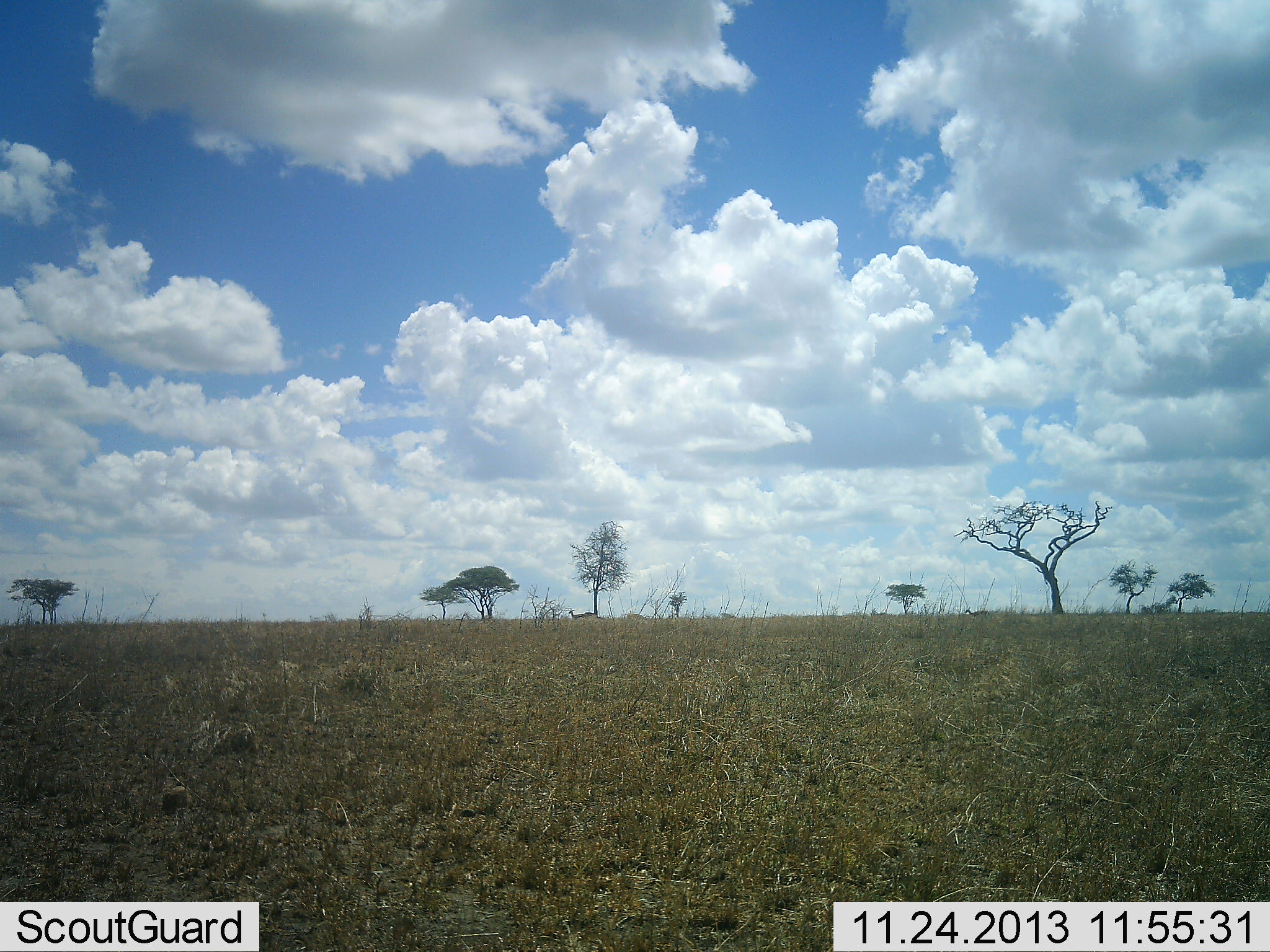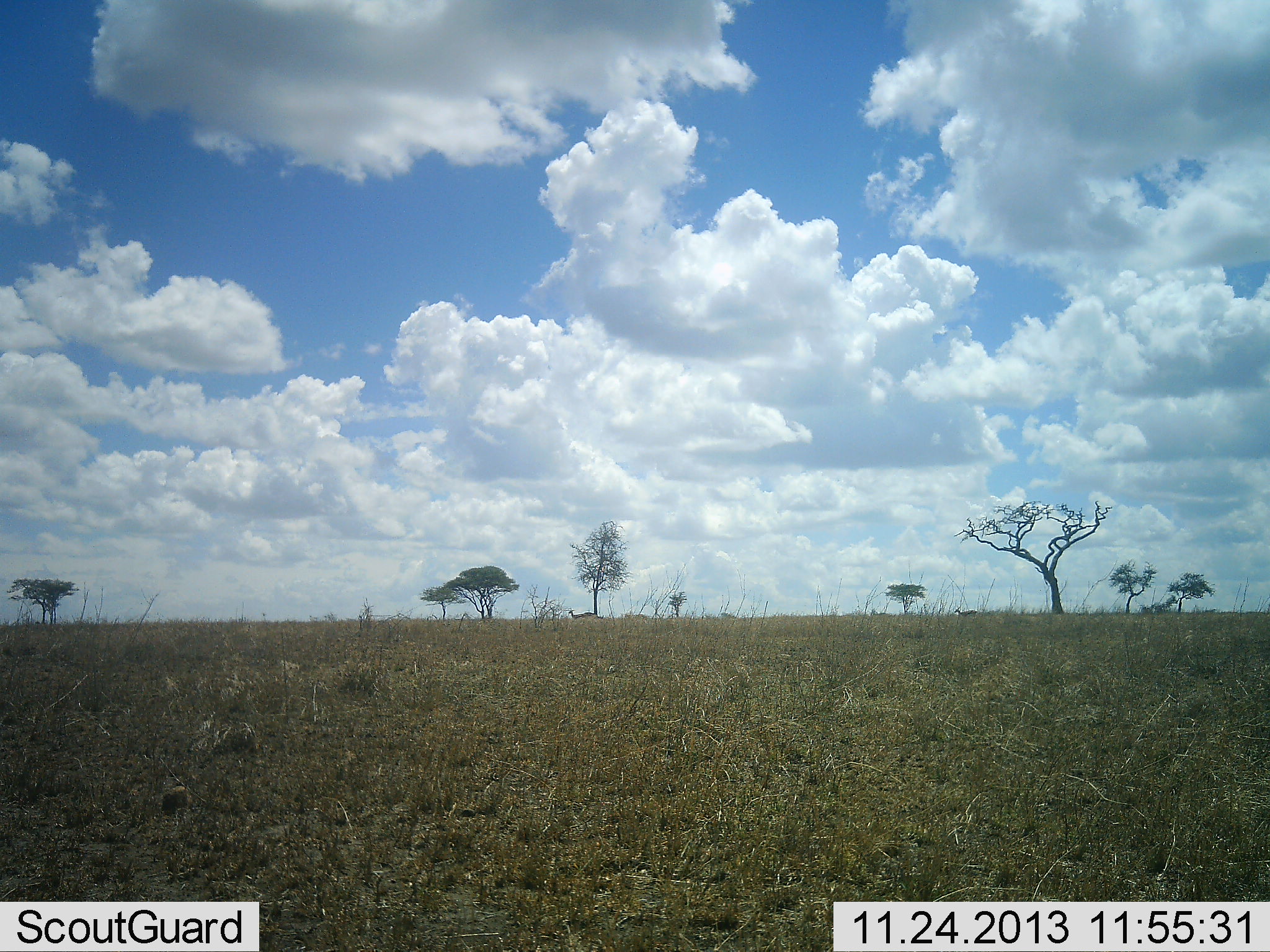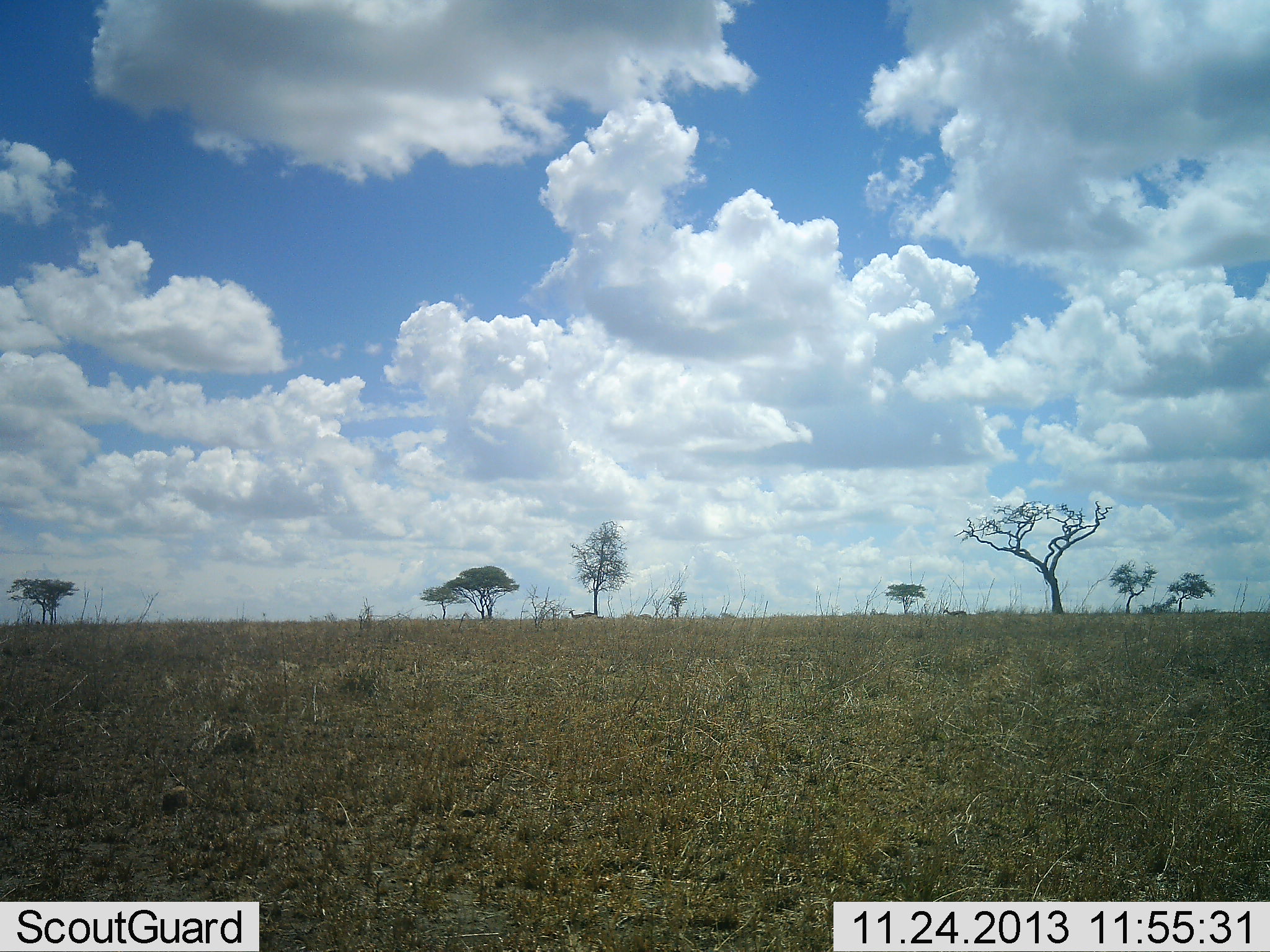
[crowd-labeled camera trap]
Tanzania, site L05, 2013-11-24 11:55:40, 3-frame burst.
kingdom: Animalia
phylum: Chordata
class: Mammalia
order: Artiodactyla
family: Bovidae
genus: Eudorcas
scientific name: Eudorcas thomsonii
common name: thomson's gazelle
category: gazellethomsons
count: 2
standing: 44%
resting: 0%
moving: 100%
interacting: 0%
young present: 0%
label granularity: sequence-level